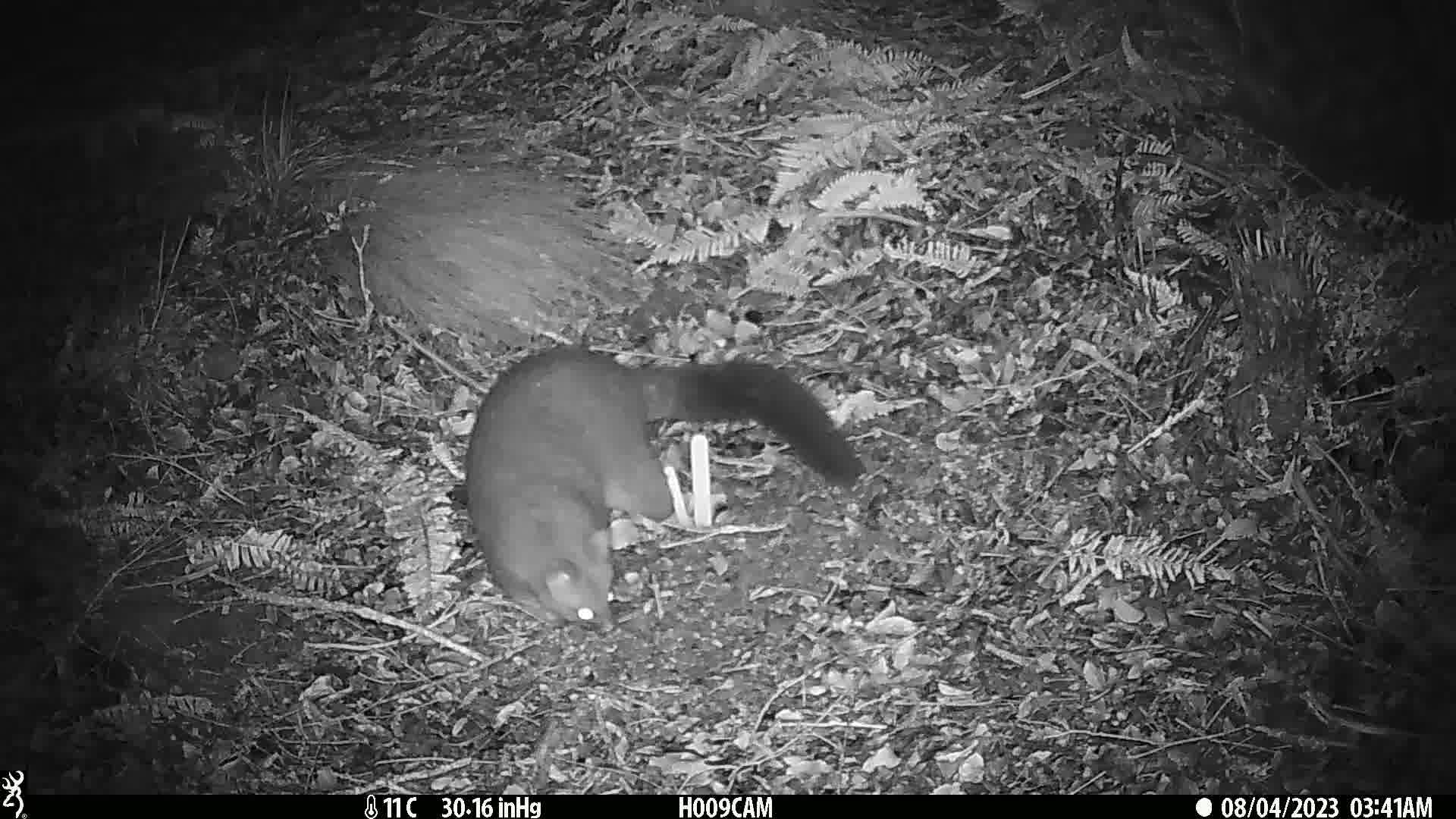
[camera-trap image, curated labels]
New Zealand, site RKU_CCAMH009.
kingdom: Animalia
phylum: Chordata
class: Mammalia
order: Diprotodontia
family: Phalangeridae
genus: Trichosurus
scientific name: Trichosurus vulpecula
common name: common brushtail possum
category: possum